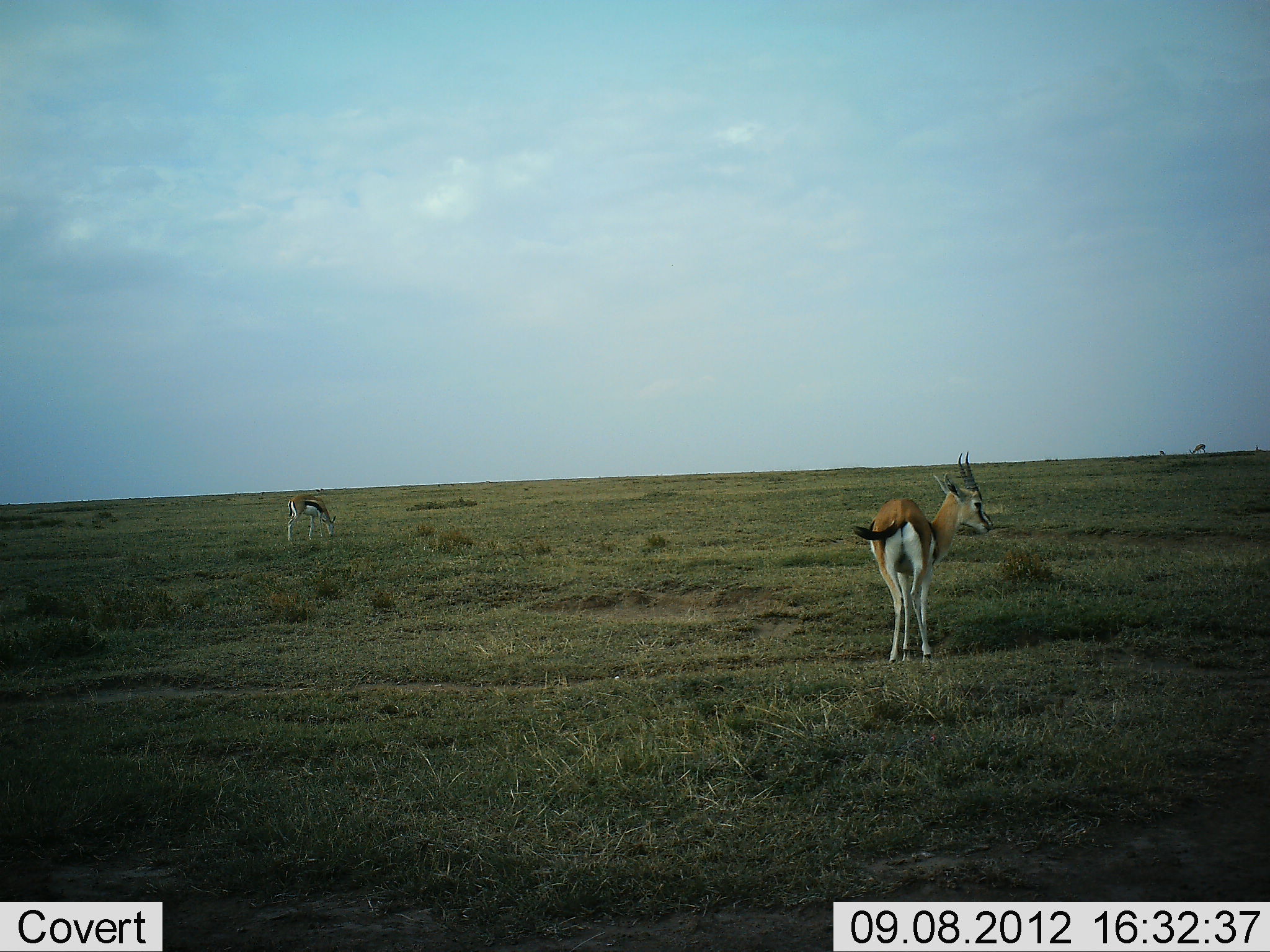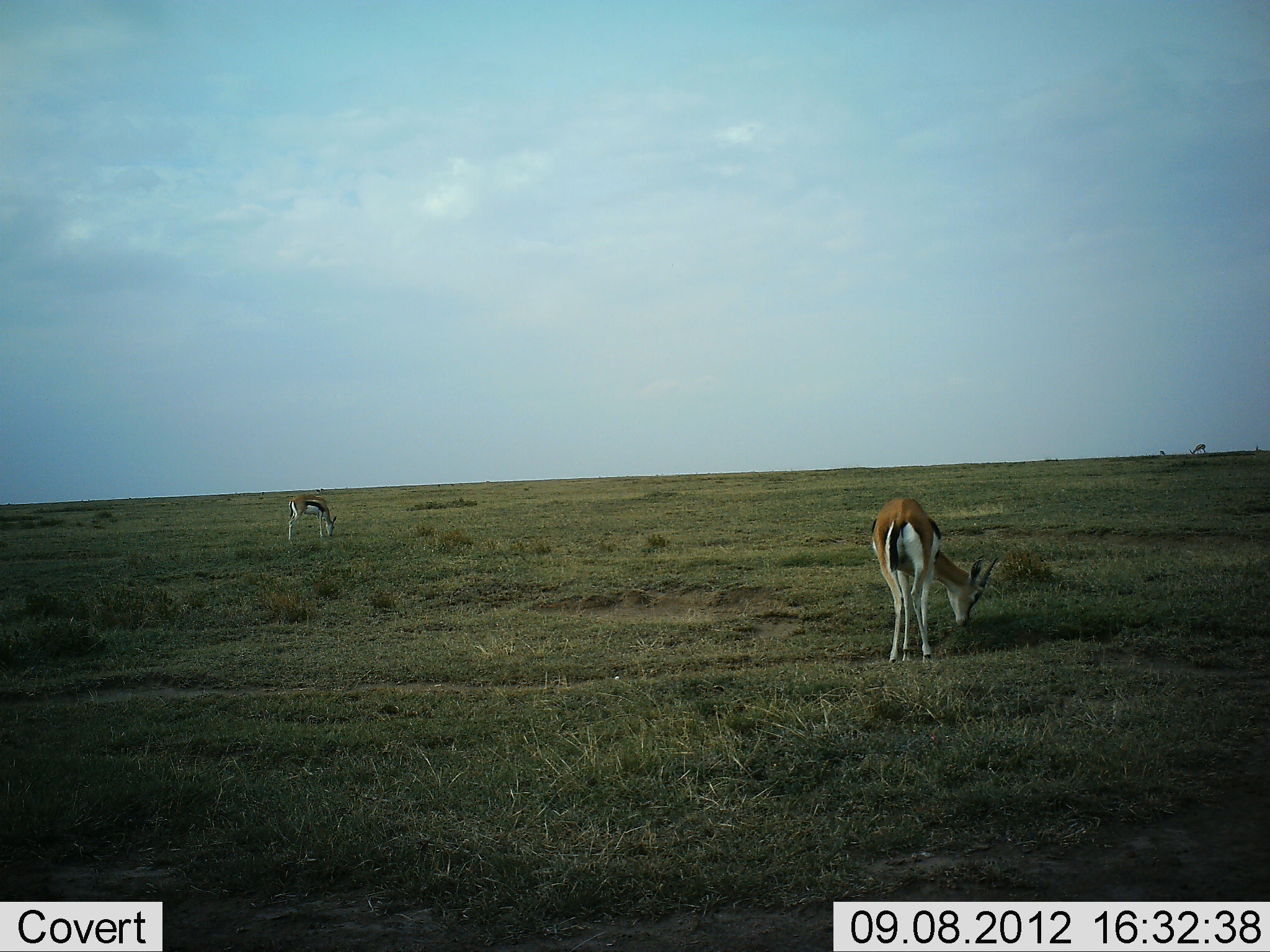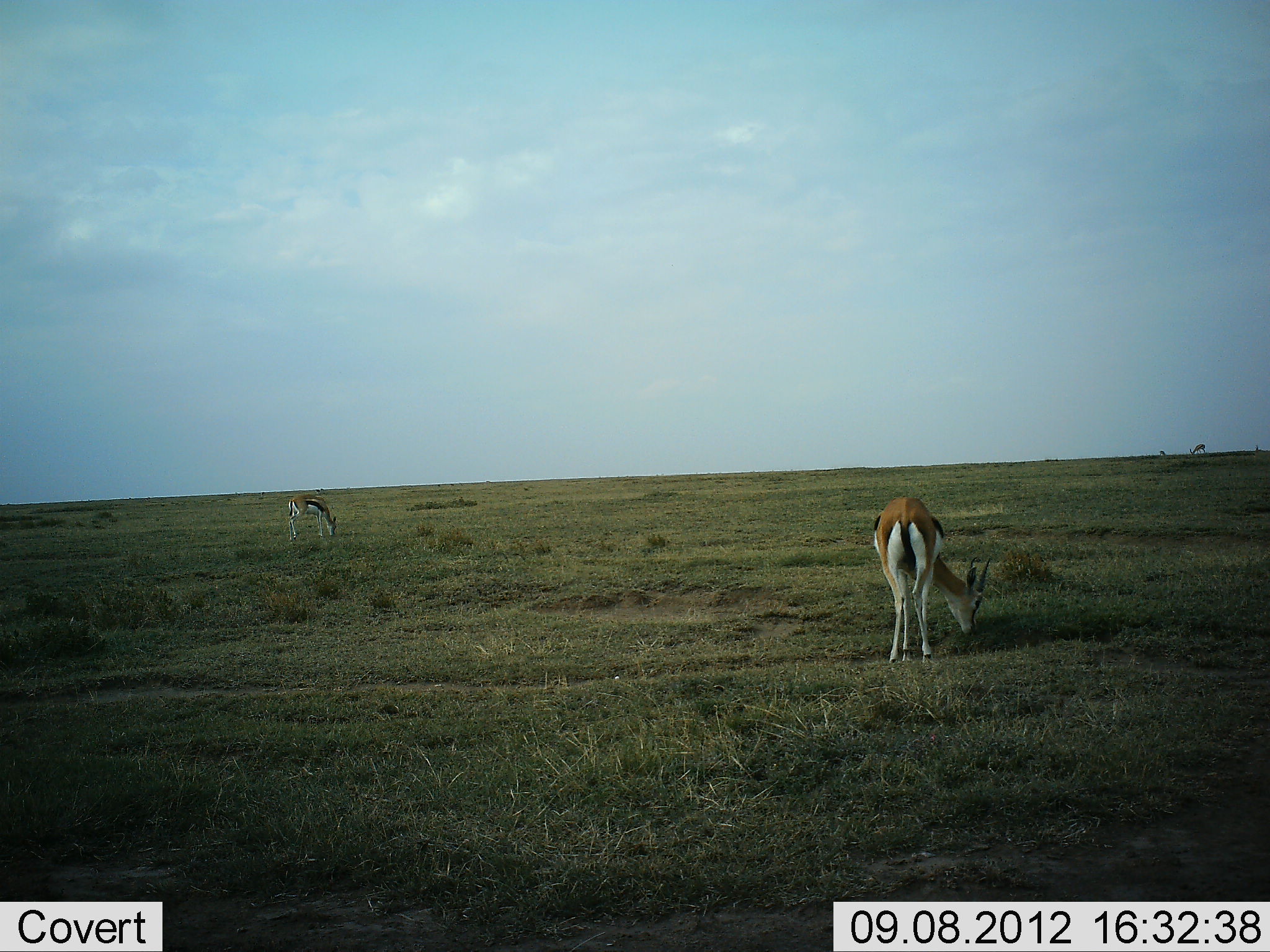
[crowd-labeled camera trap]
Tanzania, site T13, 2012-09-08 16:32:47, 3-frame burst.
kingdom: Animalia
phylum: Chordata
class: Mammalia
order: Artiodactyla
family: Bovidae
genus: Eudorcas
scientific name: Eudorcas thomsonii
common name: thomson's gazelle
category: gazellethomsons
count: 3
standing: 10%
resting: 0%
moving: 0%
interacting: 0%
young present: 0%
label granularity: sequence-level